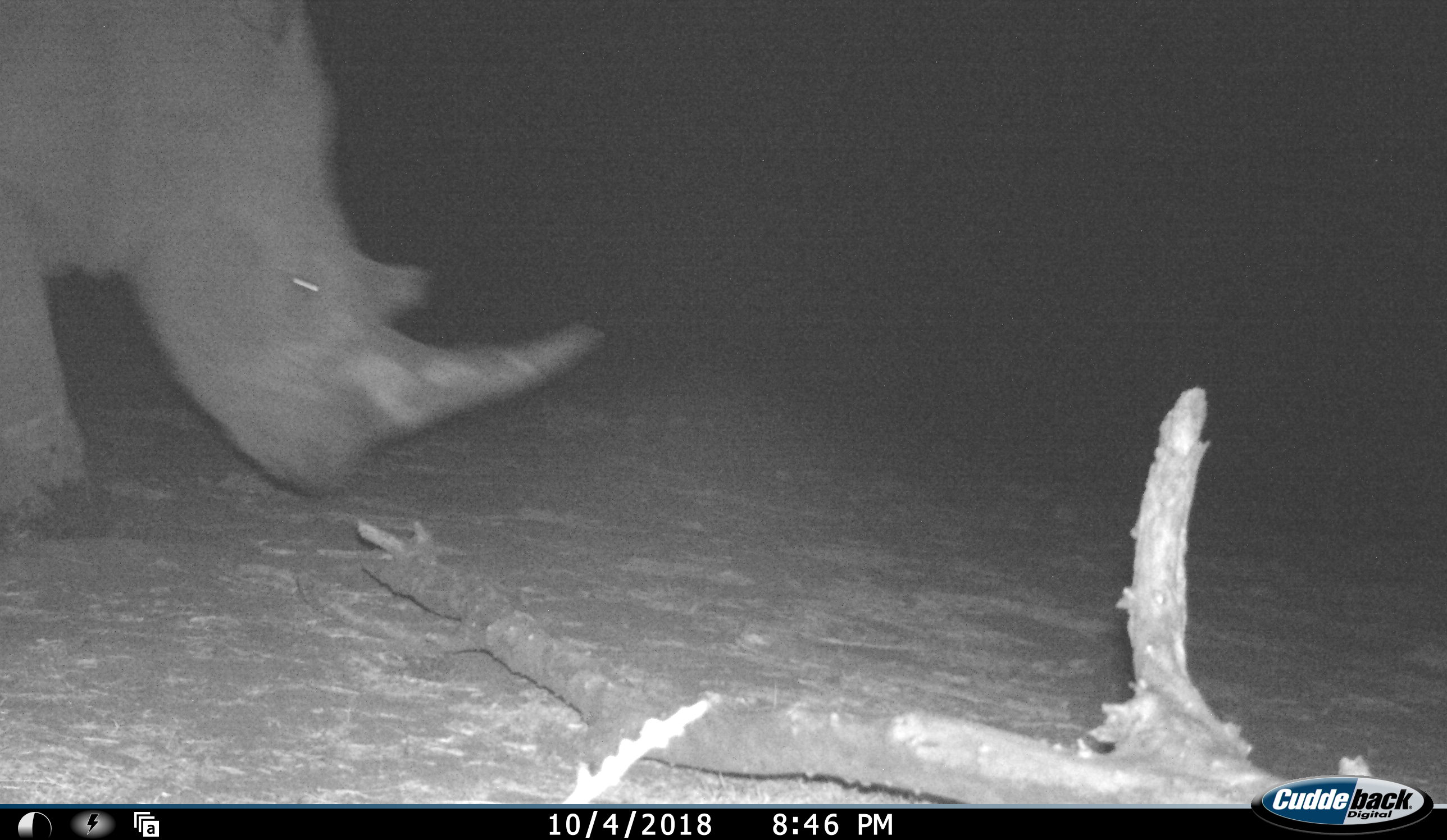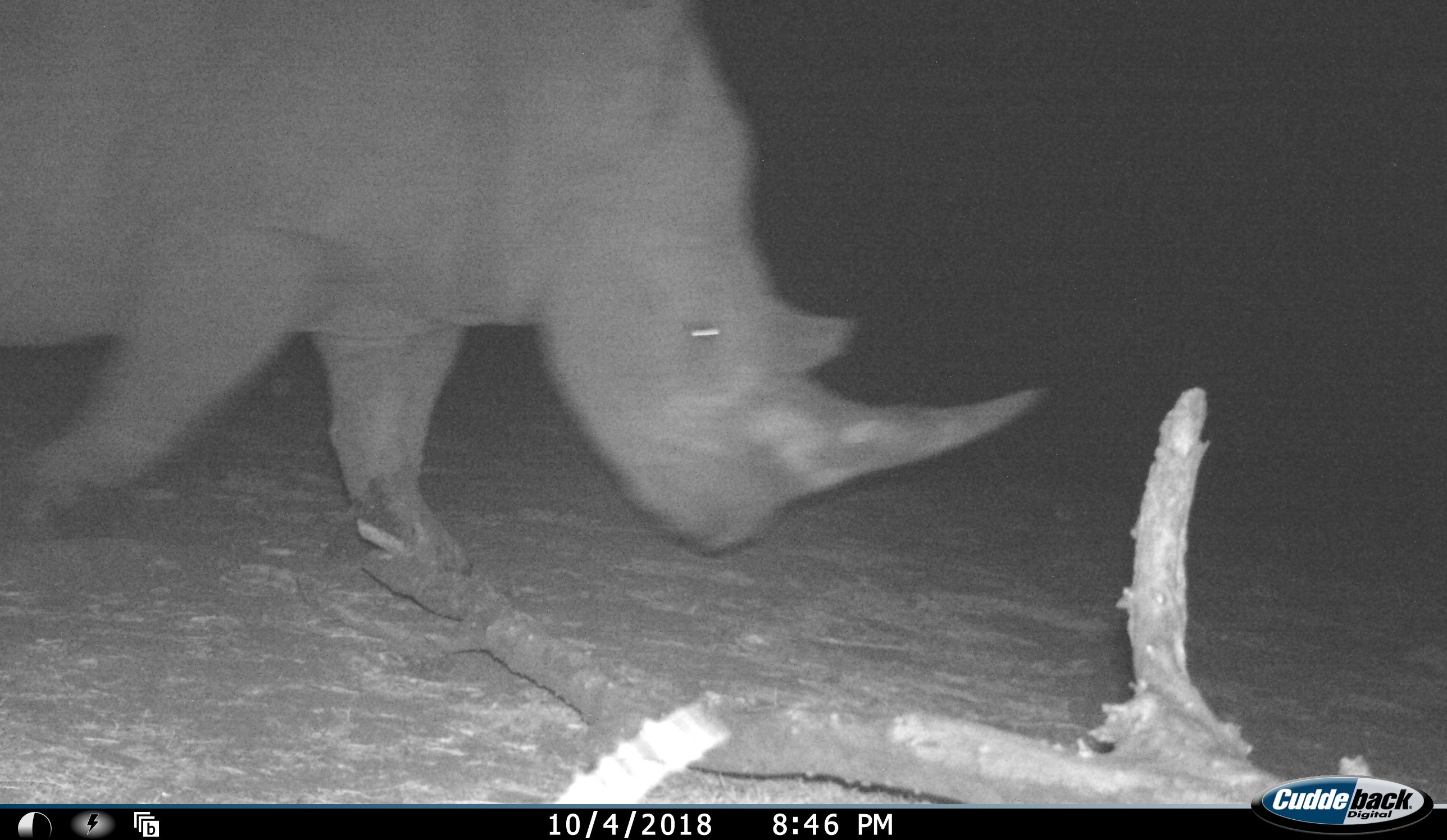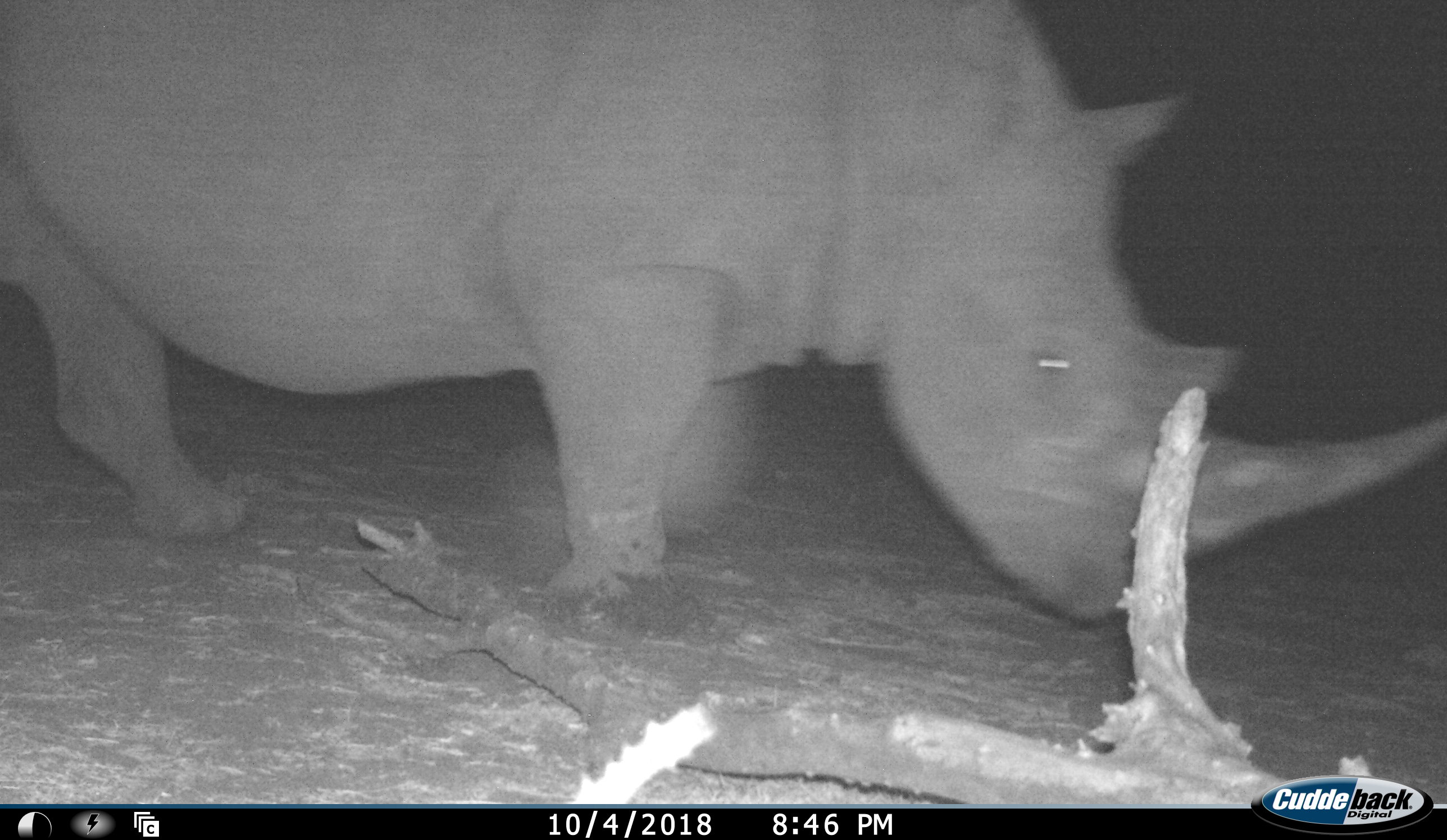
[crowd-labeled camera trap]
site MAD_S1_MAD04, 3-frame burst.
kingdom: Animalia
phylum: Chordata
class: Mammalia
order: Perissodactyla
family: Rhinocerotidae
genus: Ceratotherium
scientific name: Ceratotherium simum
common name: white rhinoceros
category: rhinoceroswhite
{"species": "rhinoceroswhite (white rhinoceros) (Ceratotherium simum)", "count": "1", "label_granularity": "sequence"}